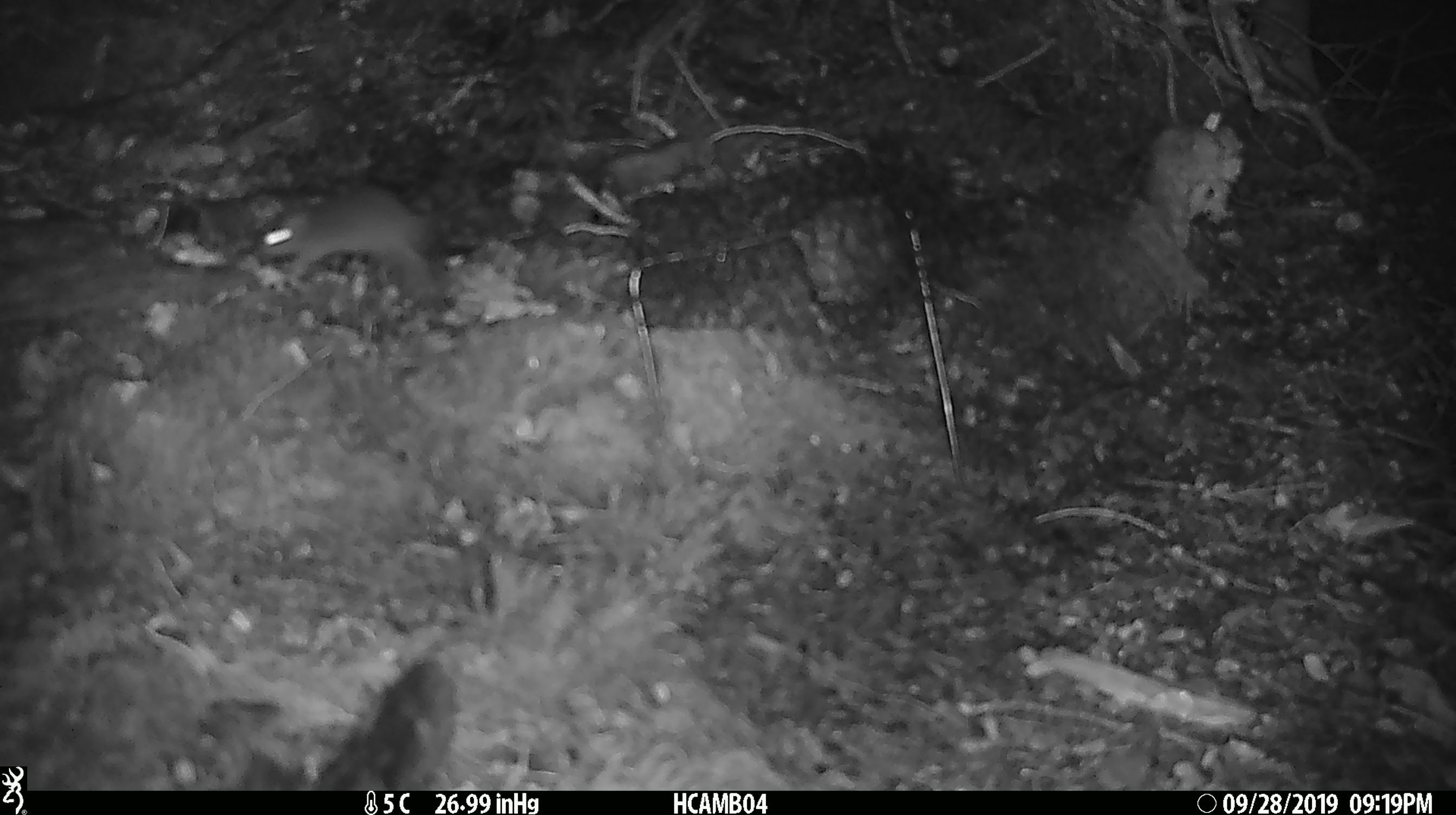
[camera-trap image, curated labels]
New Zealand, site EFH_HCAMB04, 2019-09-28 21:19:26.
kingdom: Animalia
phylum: Chordata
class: Mammalia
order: Rodentia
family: Muridae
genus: Mus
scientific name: Mus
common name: mouse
Mouse (Mus).